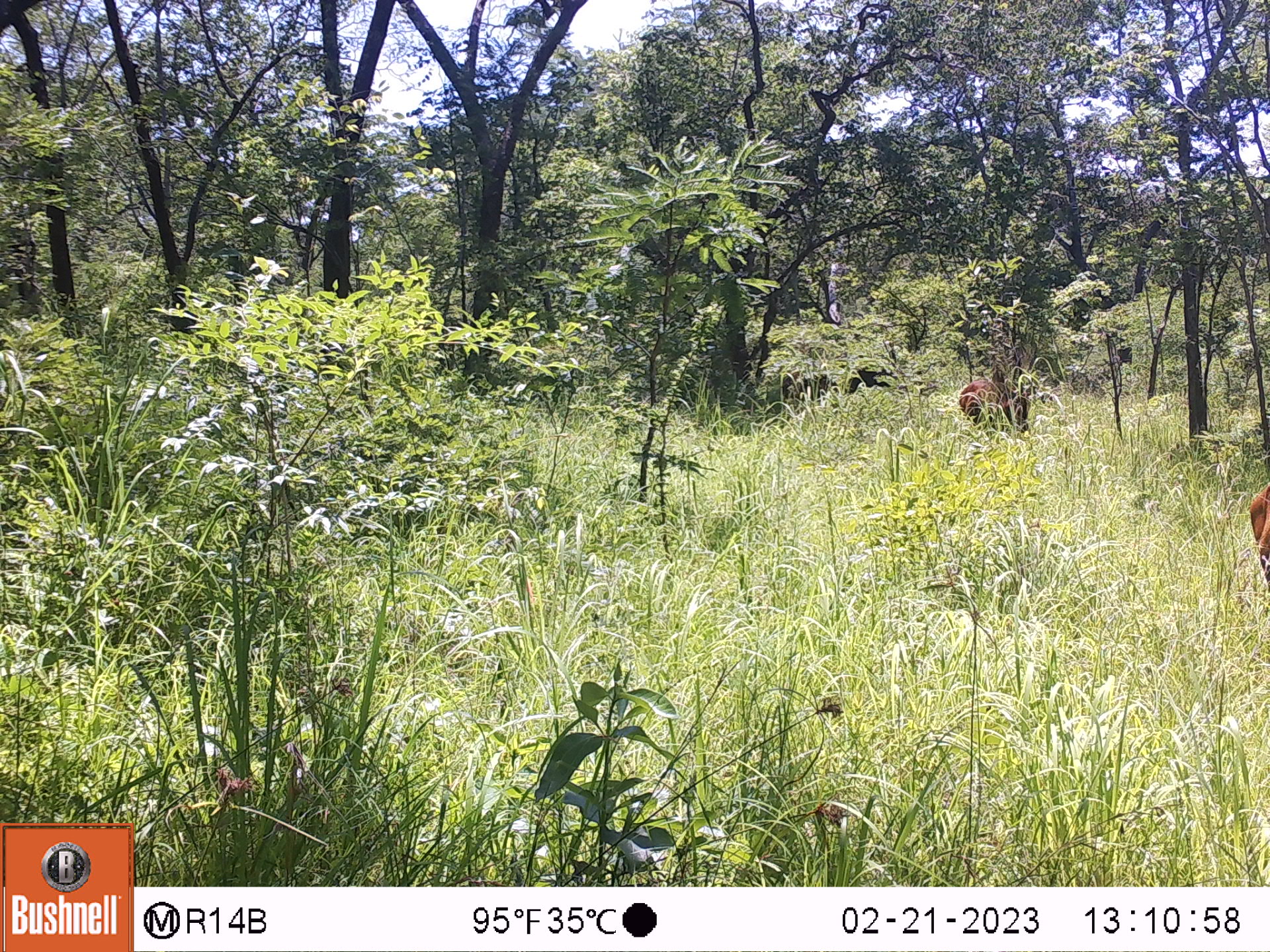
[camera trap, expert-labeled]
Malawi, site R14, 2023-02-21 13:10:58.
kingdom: Animalia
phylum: Chordata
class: Mammalia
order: Artiodactyla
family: Bovidae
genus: Hippotragus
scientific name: Hippotragus niger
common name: sable antelope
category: sable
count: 2